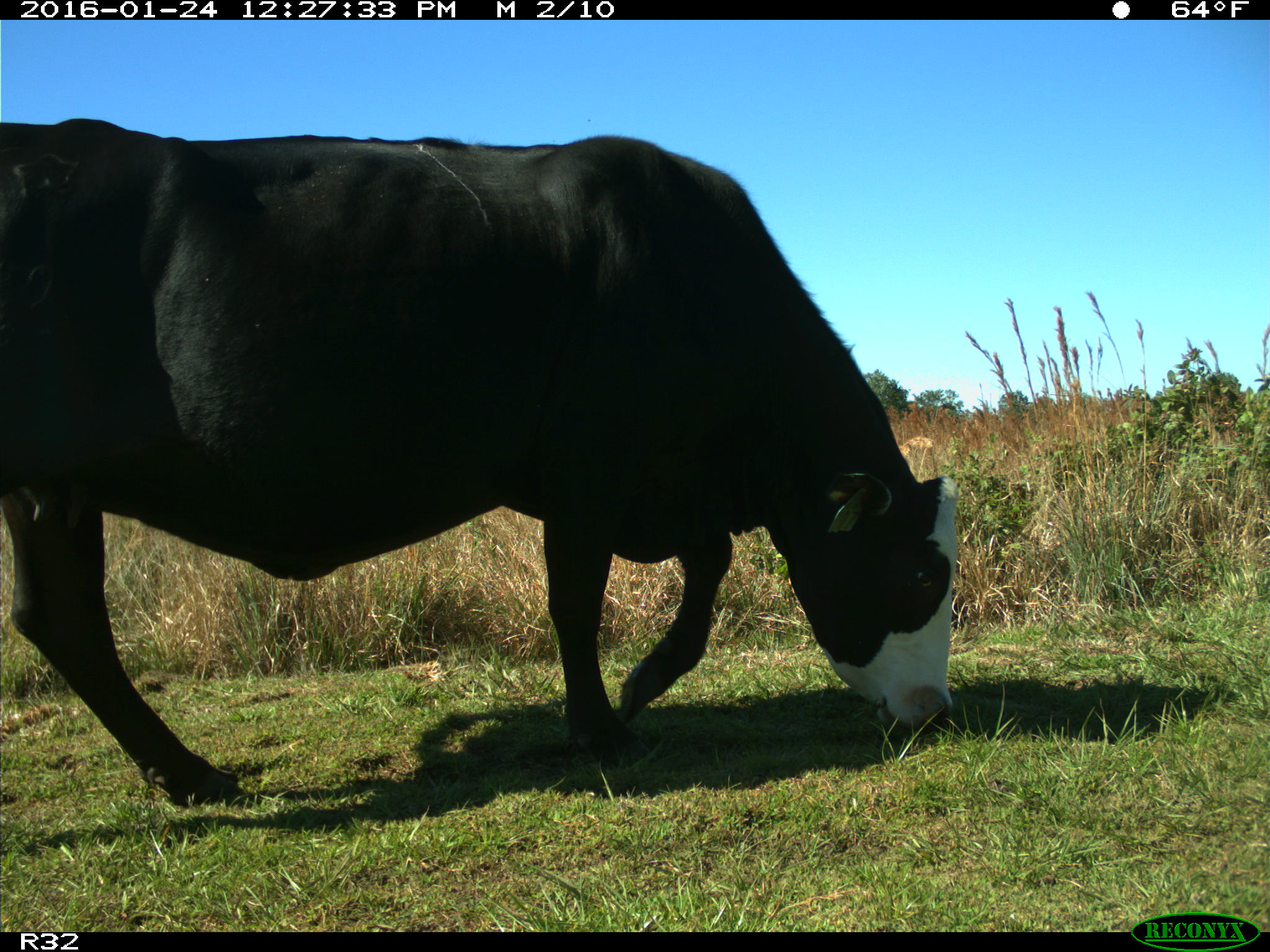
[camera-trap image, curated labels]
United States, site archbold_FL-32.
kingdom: Animalia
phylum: Chordata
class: Mammalia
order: Artiodactyla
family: Bovidae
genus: Bos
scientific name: Bos taurus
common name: domestic cow